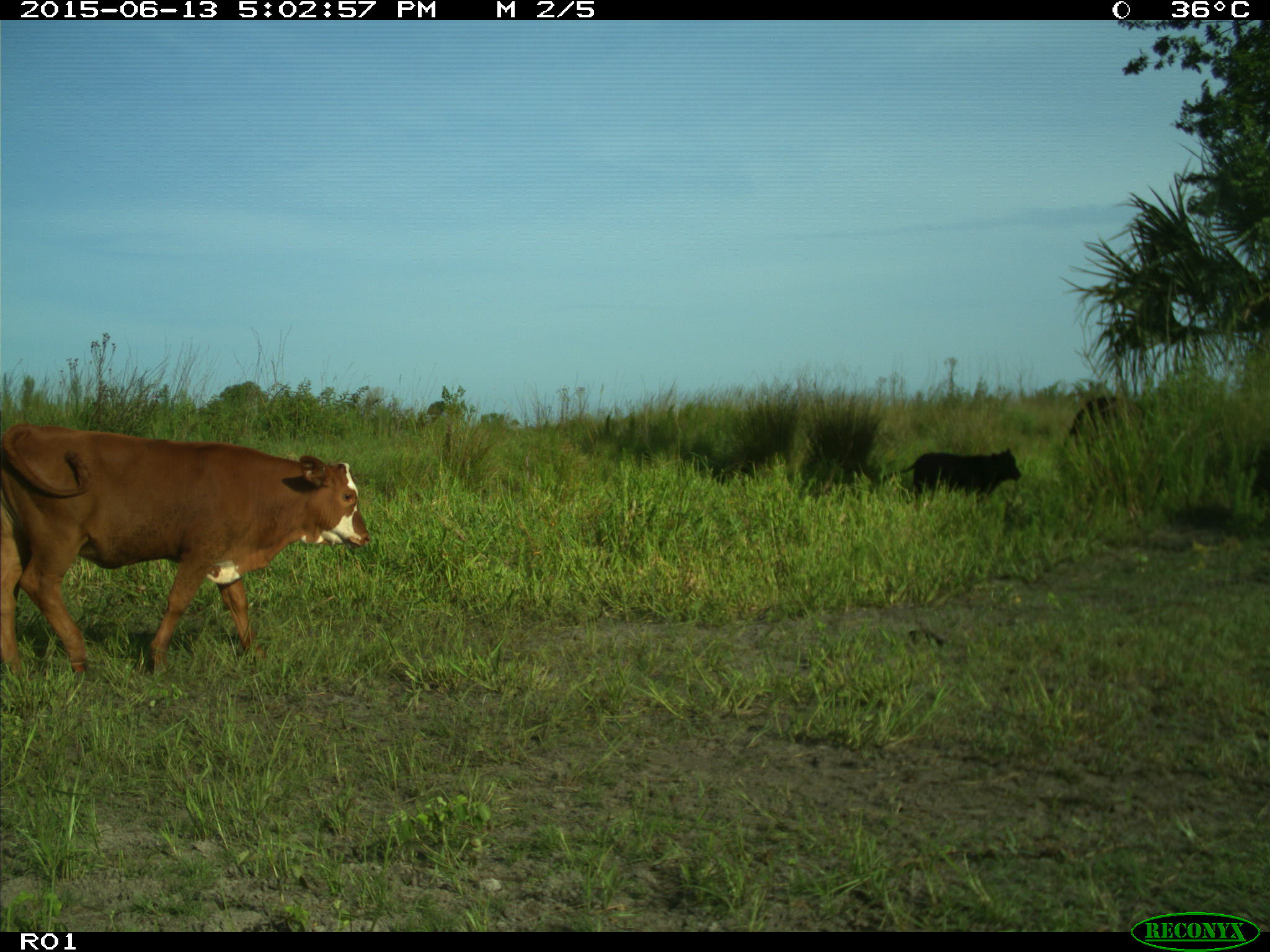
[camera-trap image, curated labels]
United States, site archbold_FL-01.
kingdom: Animalia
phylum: Chordata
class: Mammalia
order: Artiodactyla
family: Bovidae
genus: Bos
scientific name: Bos taurus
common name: domestic cow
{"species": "Bos taurus (domestic cow)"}